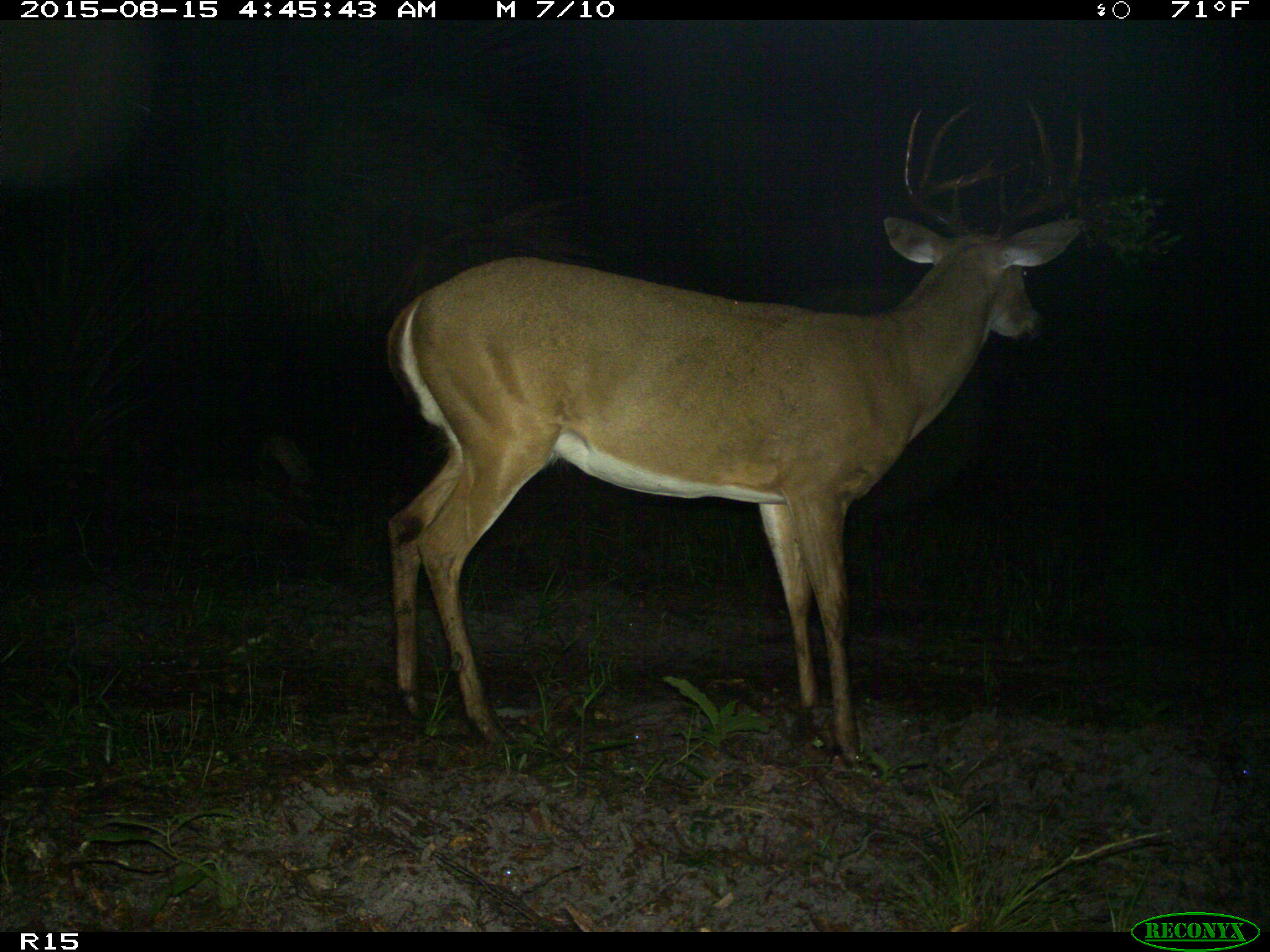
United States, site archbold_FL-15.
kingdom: Animalia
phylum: Chordata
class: Mammalia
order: Artiodactyla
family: Cervidae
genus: Odocoileus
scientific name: Odocoileus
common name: deer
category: unidentified deer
Unidentified deer (deer) (Odocoileus).